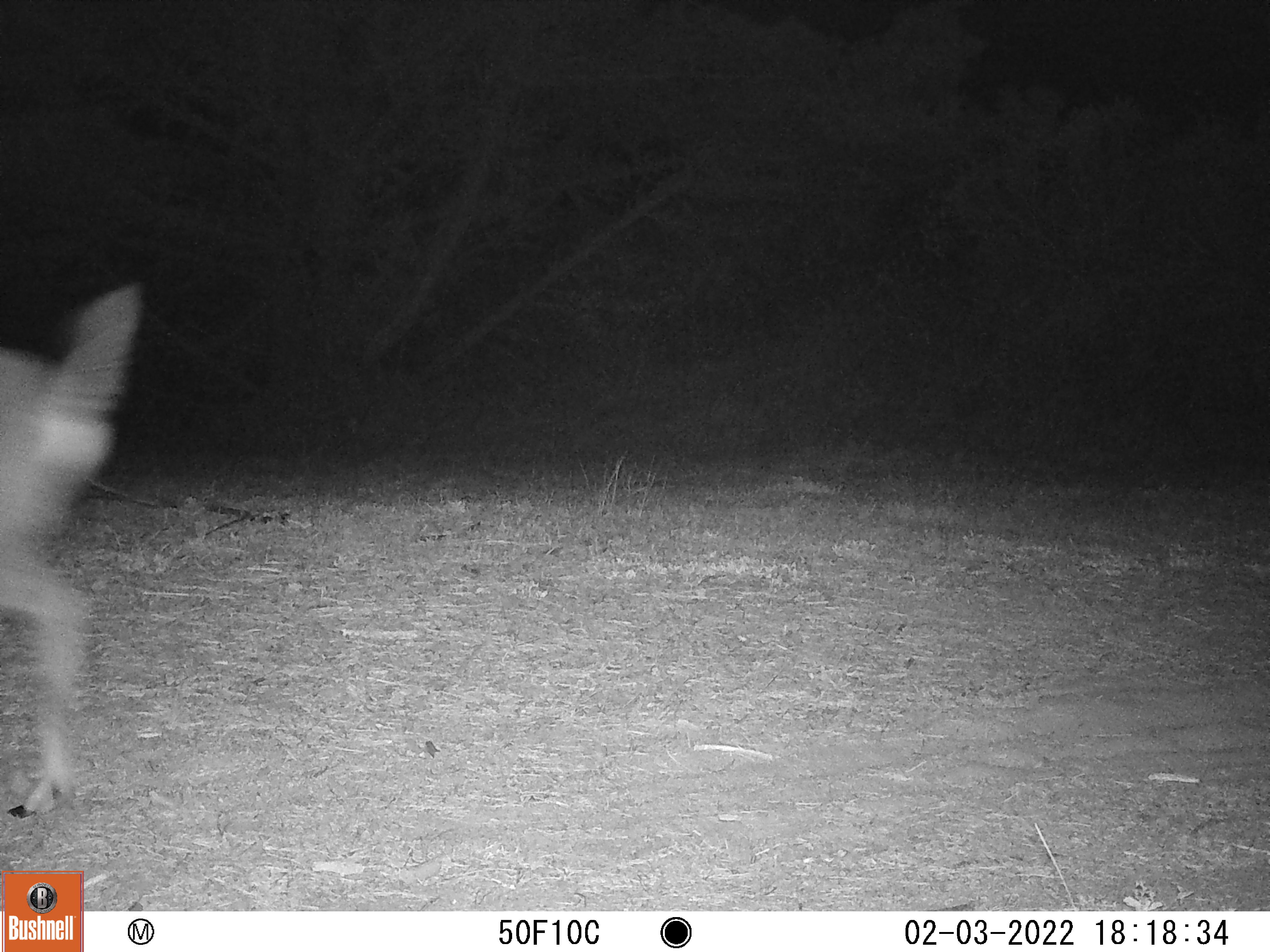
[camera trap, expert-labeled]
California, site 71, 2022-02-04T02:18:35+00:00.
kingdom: Animalia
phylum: Chordata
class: Mammalia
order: Artiodactyla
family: Cervidae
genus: Odocoileus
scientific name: Odocoileus hemionus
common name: mule deer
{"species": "mule deer (Odocoileus hemionus)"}